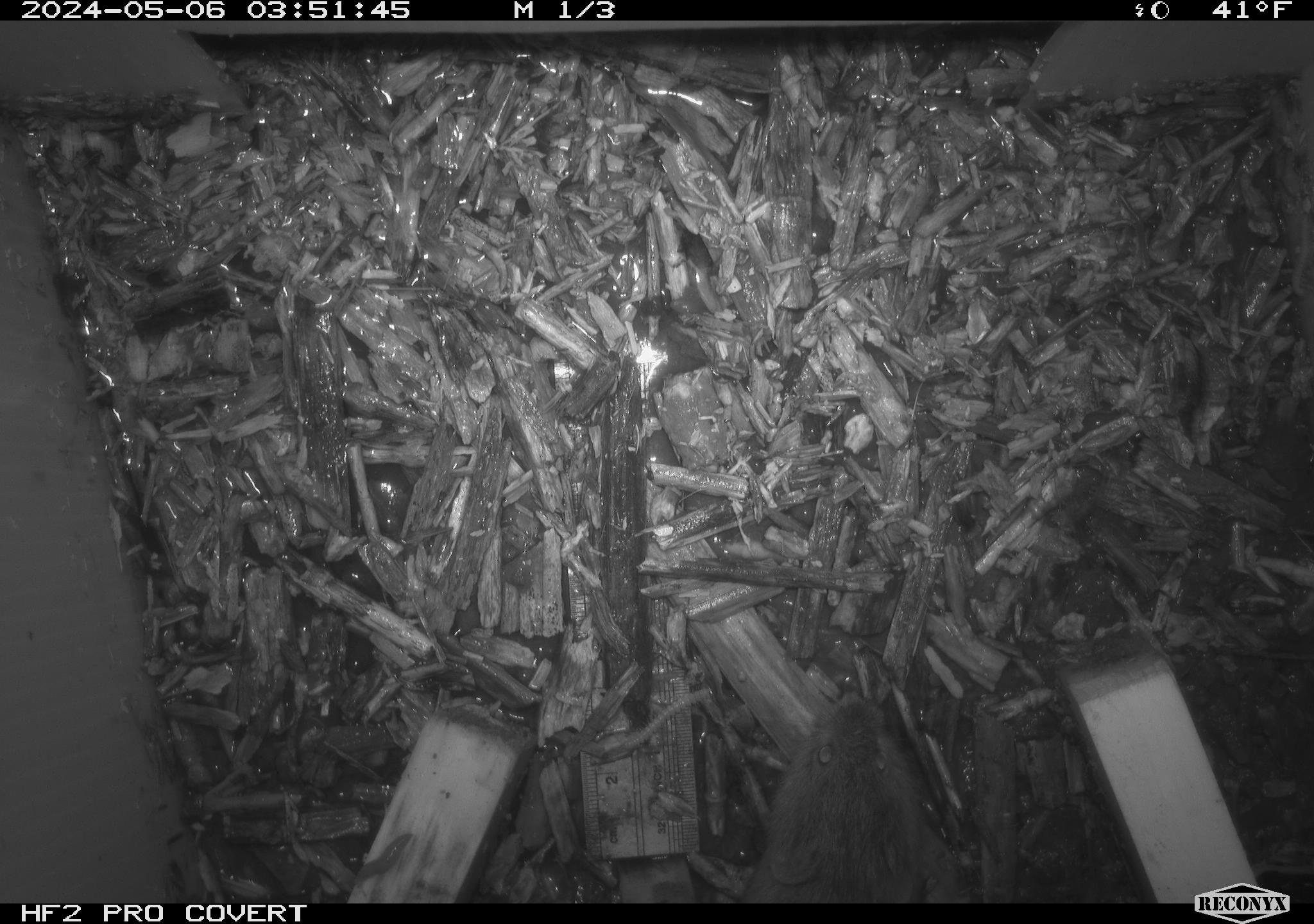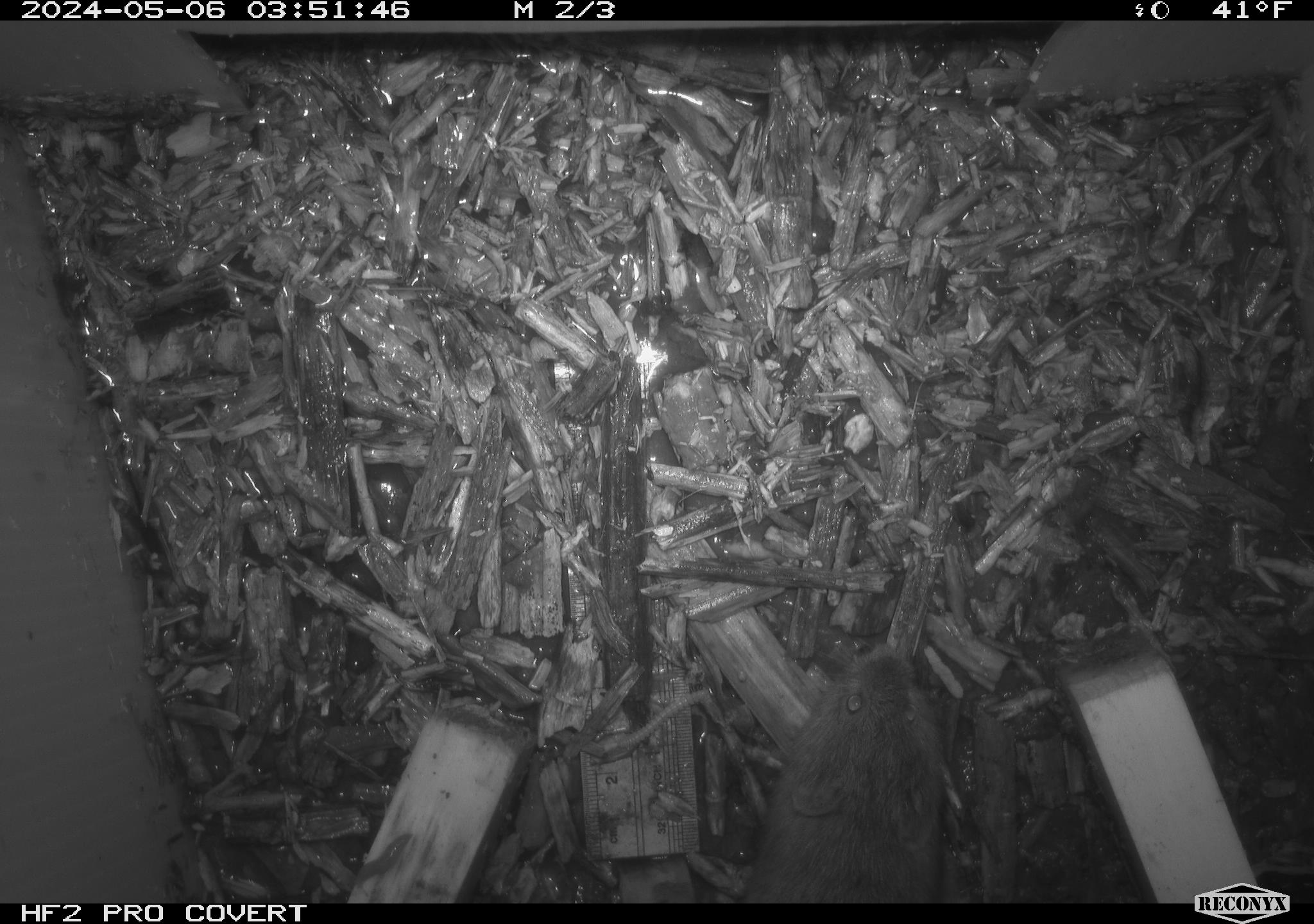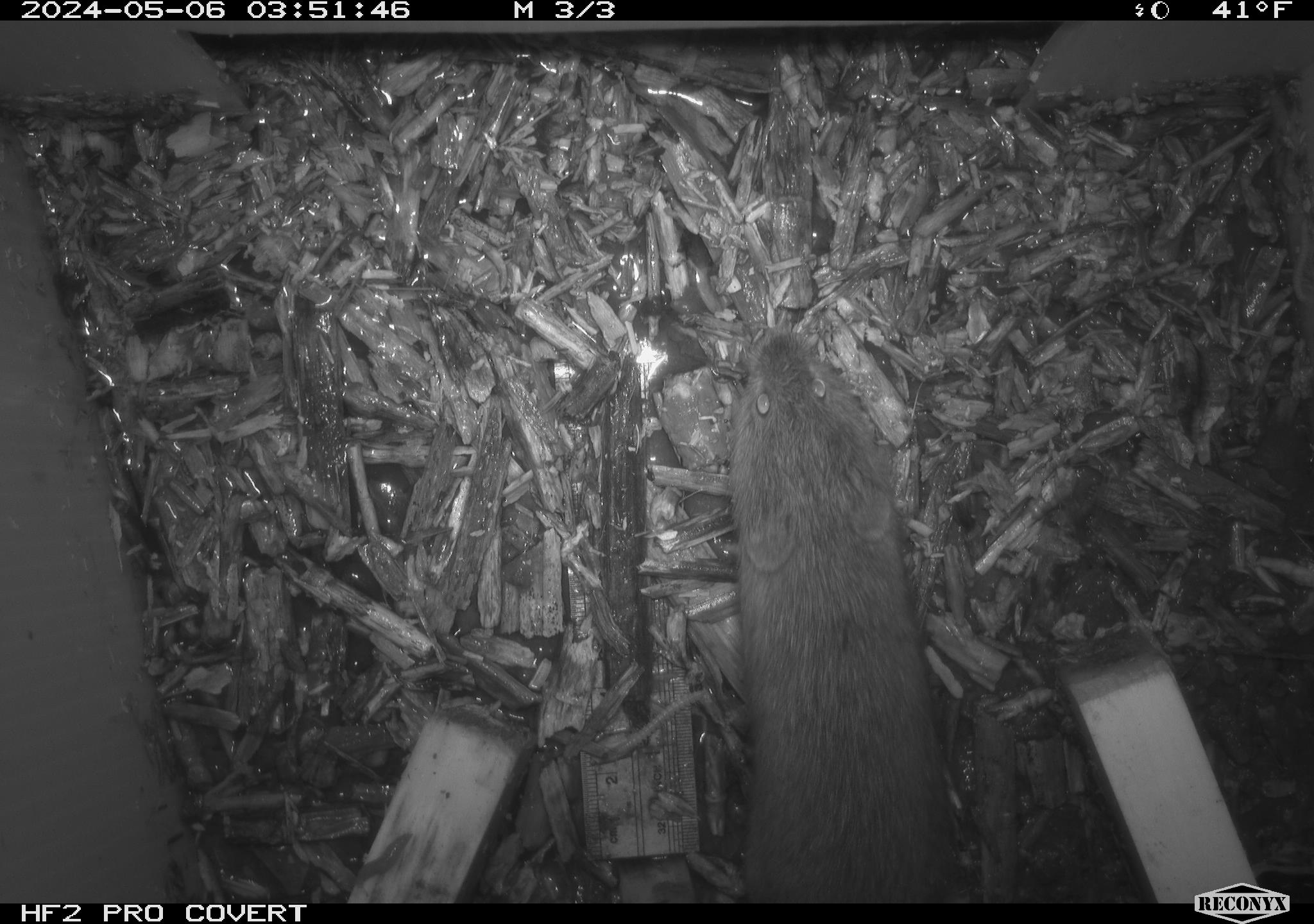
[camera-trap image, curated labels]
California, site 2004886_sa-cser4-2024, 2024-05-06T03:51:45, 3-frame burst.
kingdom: Animalia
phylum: Chordata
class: Mammalia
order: Rodentia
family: Cricetidae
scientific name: Cricetidae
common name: hamsters, voles, lemmings, and allies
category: cricetidae family